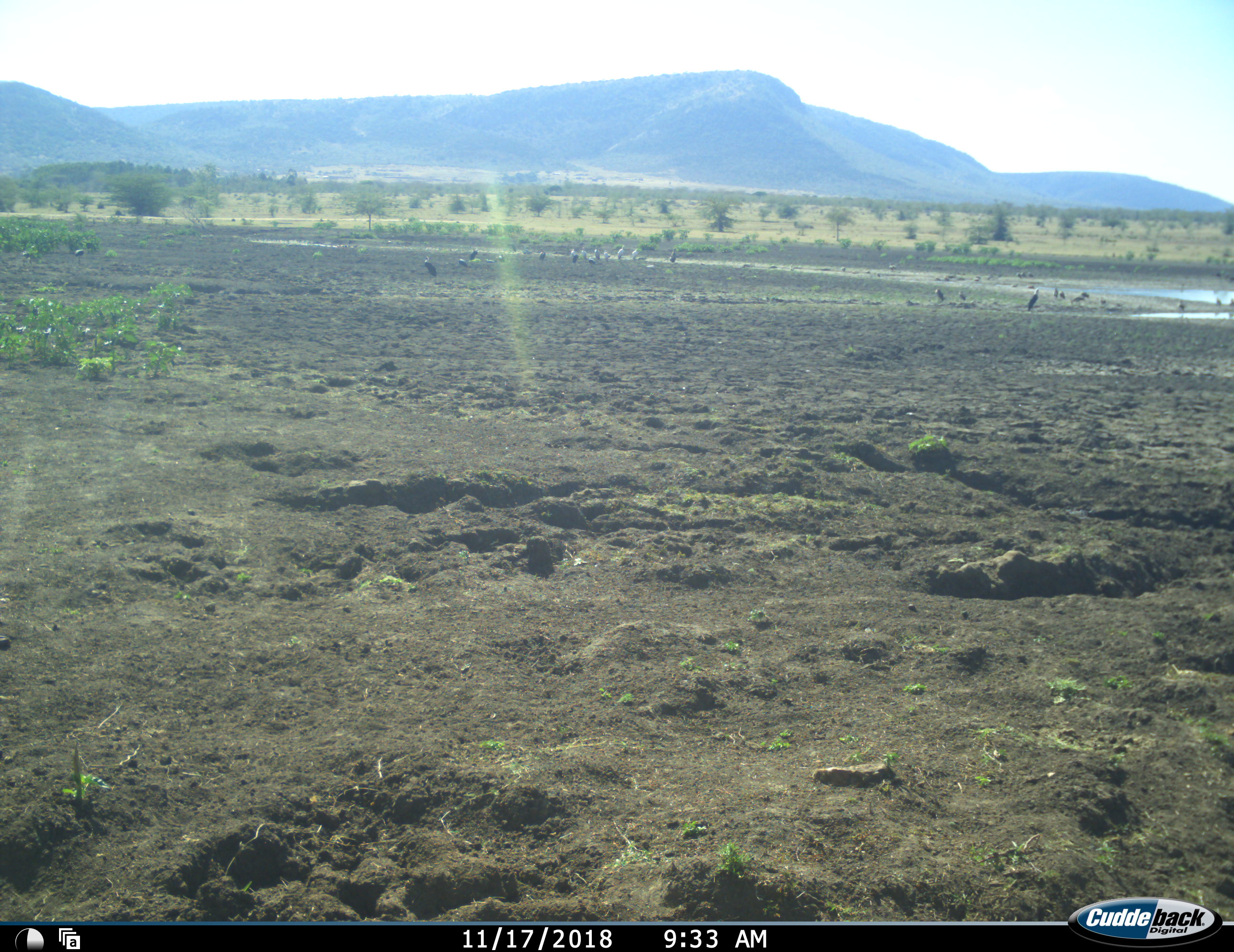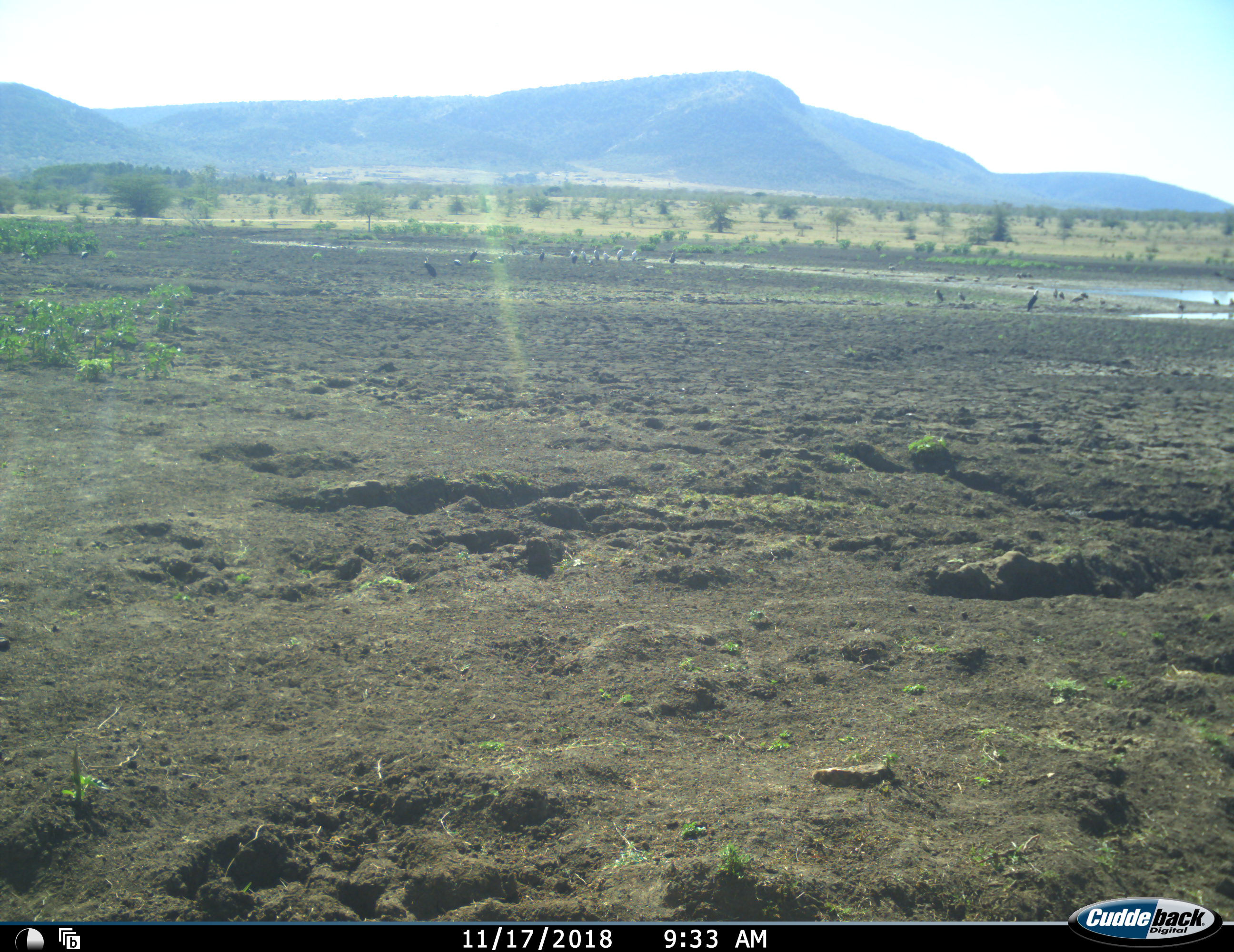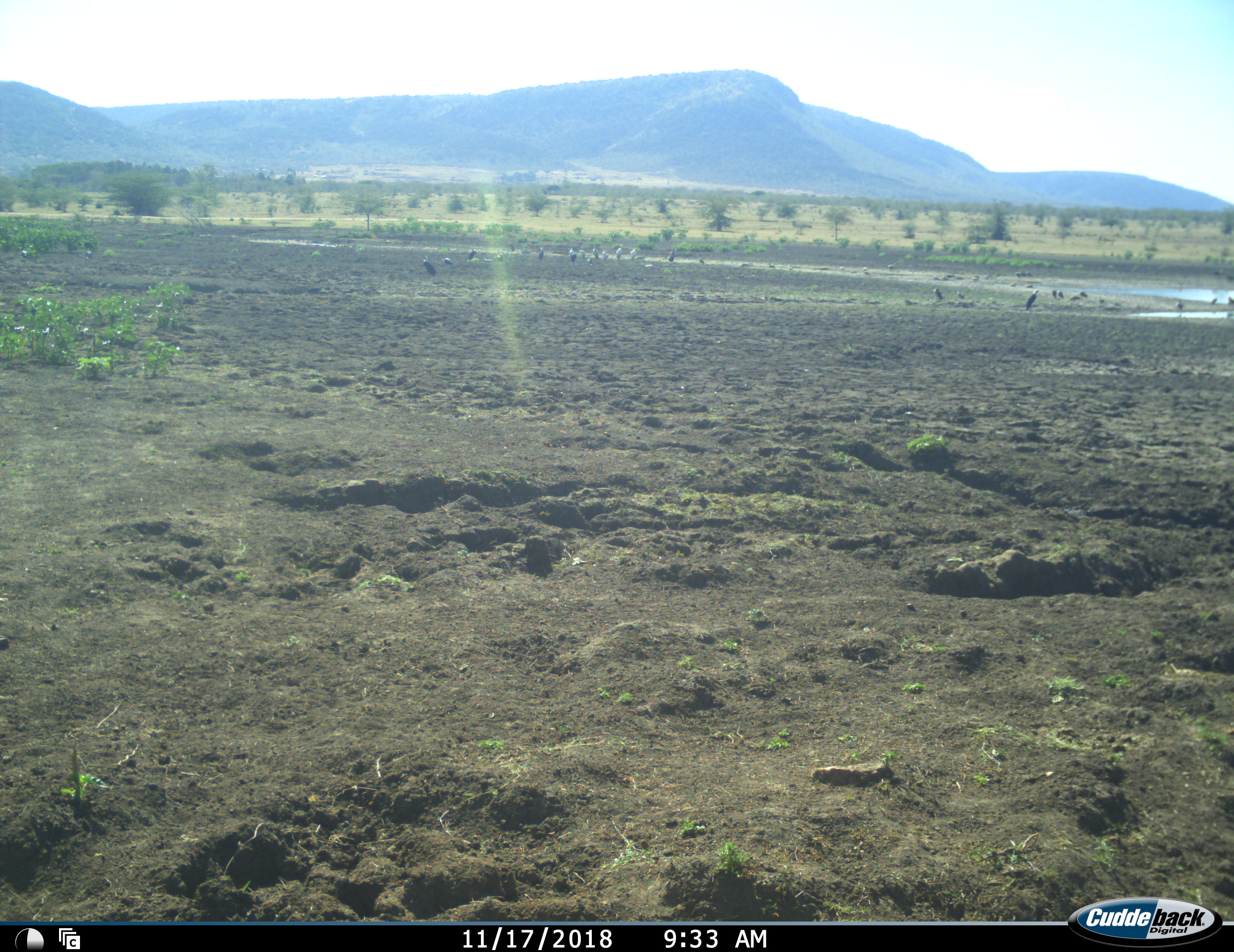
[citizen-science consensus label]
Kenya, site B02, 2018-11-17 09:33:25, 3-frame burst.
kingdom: Animalia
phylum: Chordata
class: Aves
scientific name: Aves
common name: bird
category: birdother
Birdother (bird) (Aves), count 11-50. Behavior (volunteer vote fractions): standing 88%, resting 12%, moving 12%, interacting 0%. Young present (vote fraction): 0%. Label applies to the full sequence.